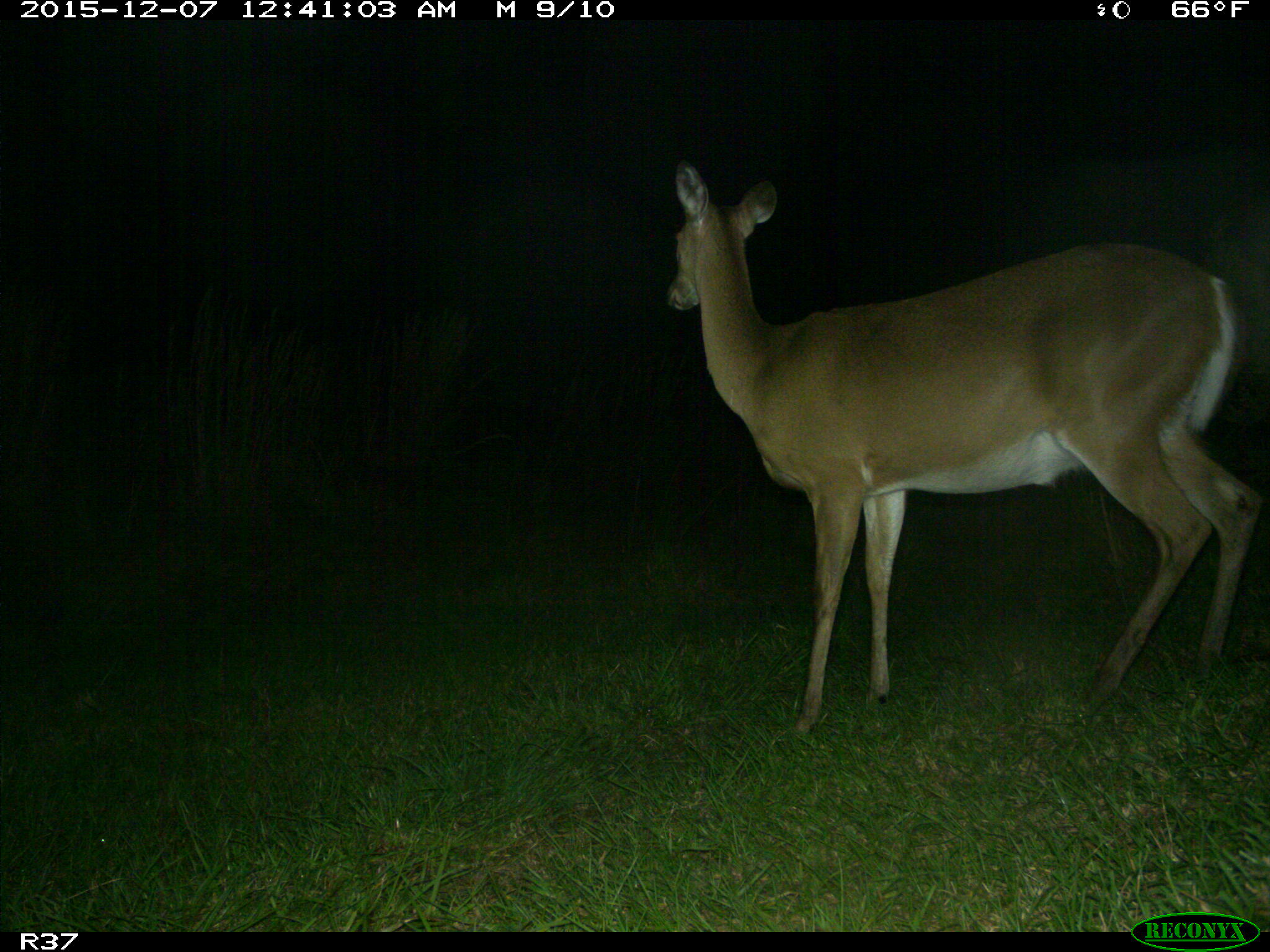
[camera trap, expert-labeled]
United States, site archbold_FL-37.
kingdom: Animalia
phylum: Chordata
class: Mammalia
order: Artiodactyla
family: Cervidae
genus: Odocoileus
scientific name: Odocoileus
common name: deer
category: unidentified deer